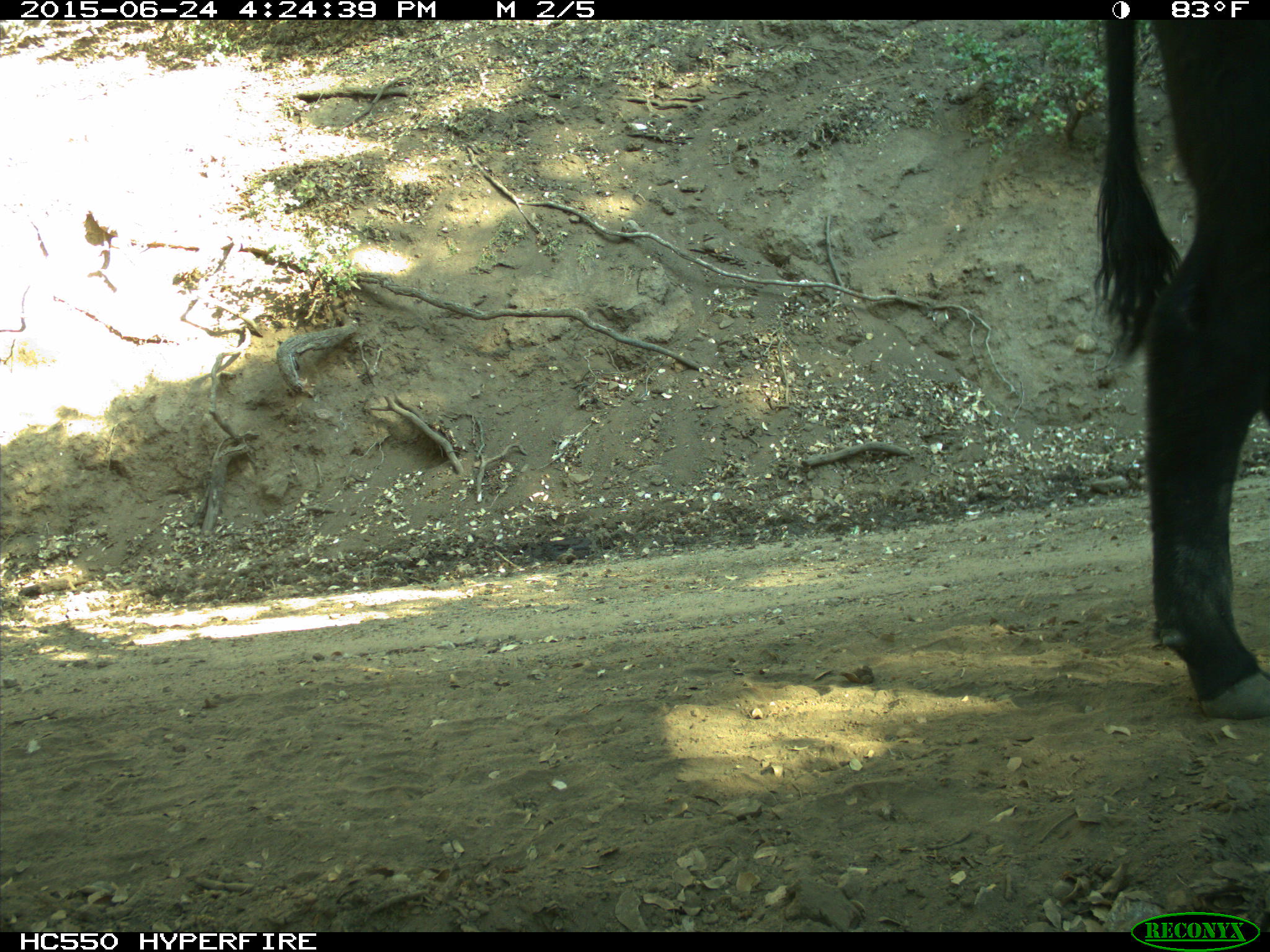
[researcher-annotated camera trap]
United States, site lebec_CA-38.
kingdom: Animalia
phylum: Chordata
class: Mammalia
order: Artiodactyla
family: Bovidae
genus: Bos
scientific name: Bos taurus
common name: domestic cow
Bos taurus (domestic cow).